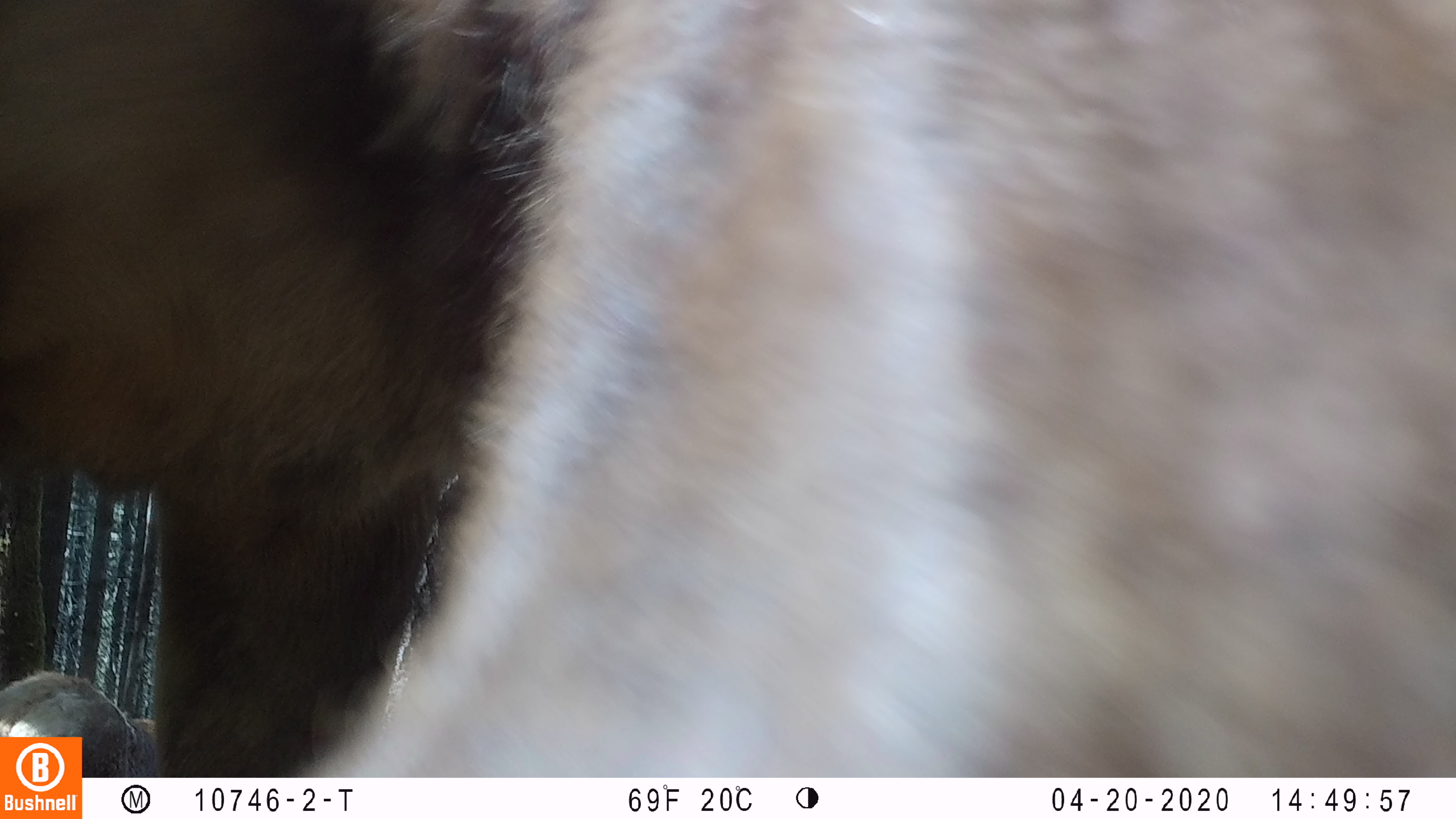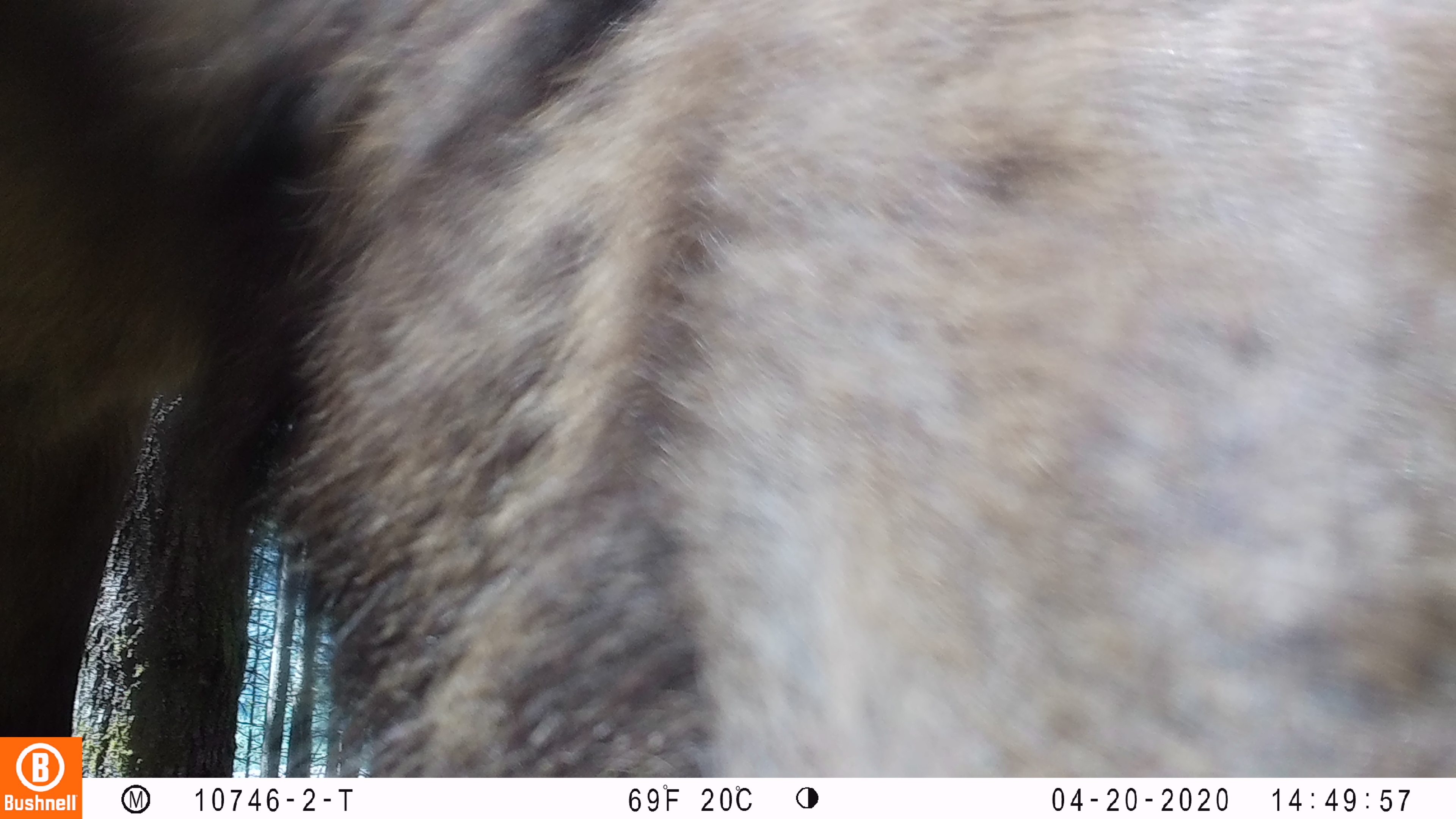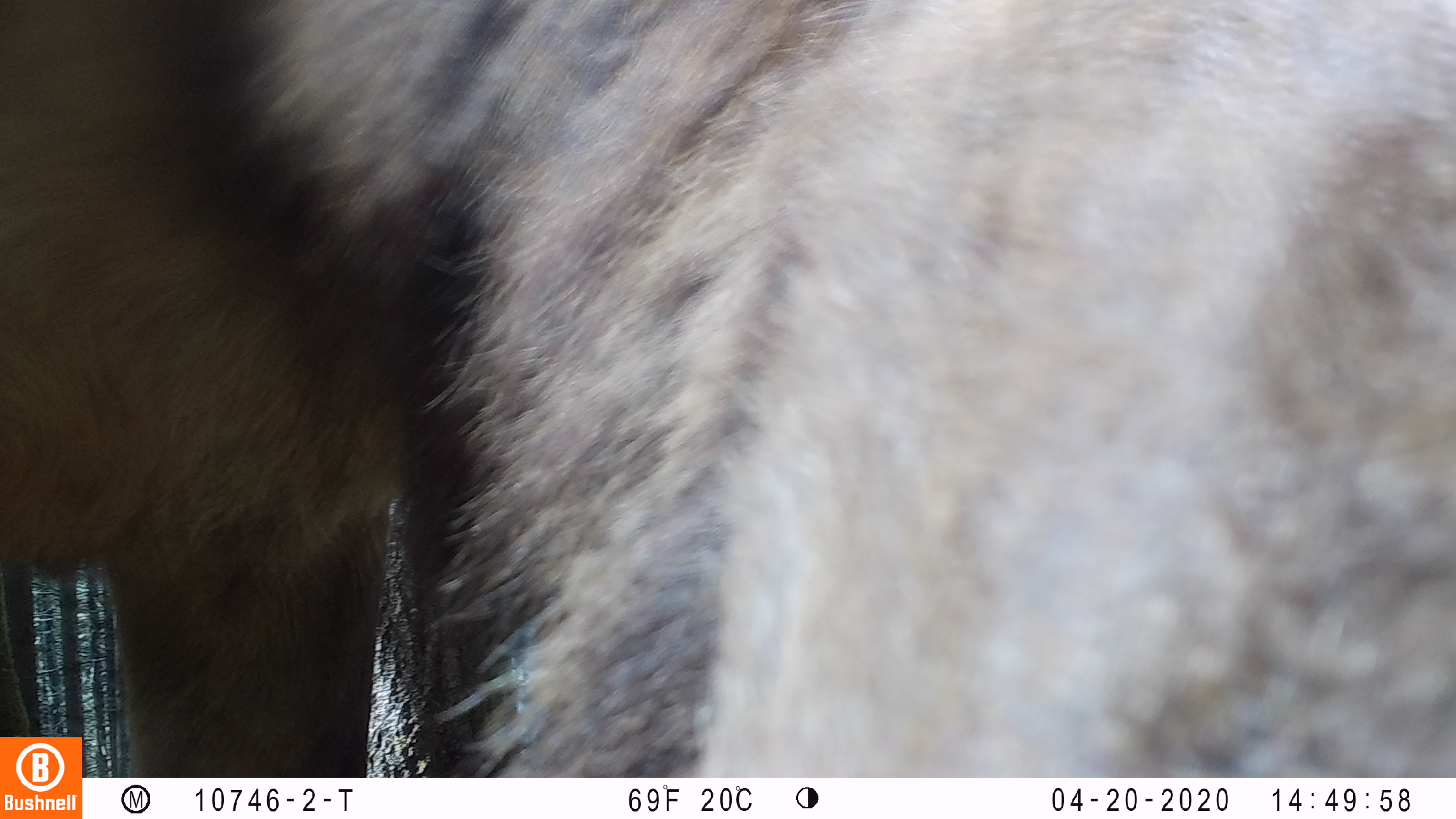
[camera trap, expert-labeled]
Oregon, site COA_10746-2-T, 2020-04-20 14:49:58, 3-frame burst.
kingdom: Animalia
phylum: Chordata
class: Mammalia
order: Artiodactyla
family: Cervidae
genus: Cervus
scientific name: Cervus canadensis roosevelti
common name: roosevelt elk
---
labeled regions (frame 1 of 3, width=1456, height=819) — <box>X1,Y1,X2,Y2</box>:
roosevelt elk: <box>2,2,1447,732</box>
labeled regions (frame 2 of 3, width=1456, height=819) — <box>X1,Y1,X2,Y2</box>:
roosevelt elk: <box>2,1,1447,729</box>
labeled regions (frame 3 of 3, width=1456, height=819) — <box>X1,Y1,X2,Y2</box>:
roosevelt elk: <box>0,2,1447,732</box>